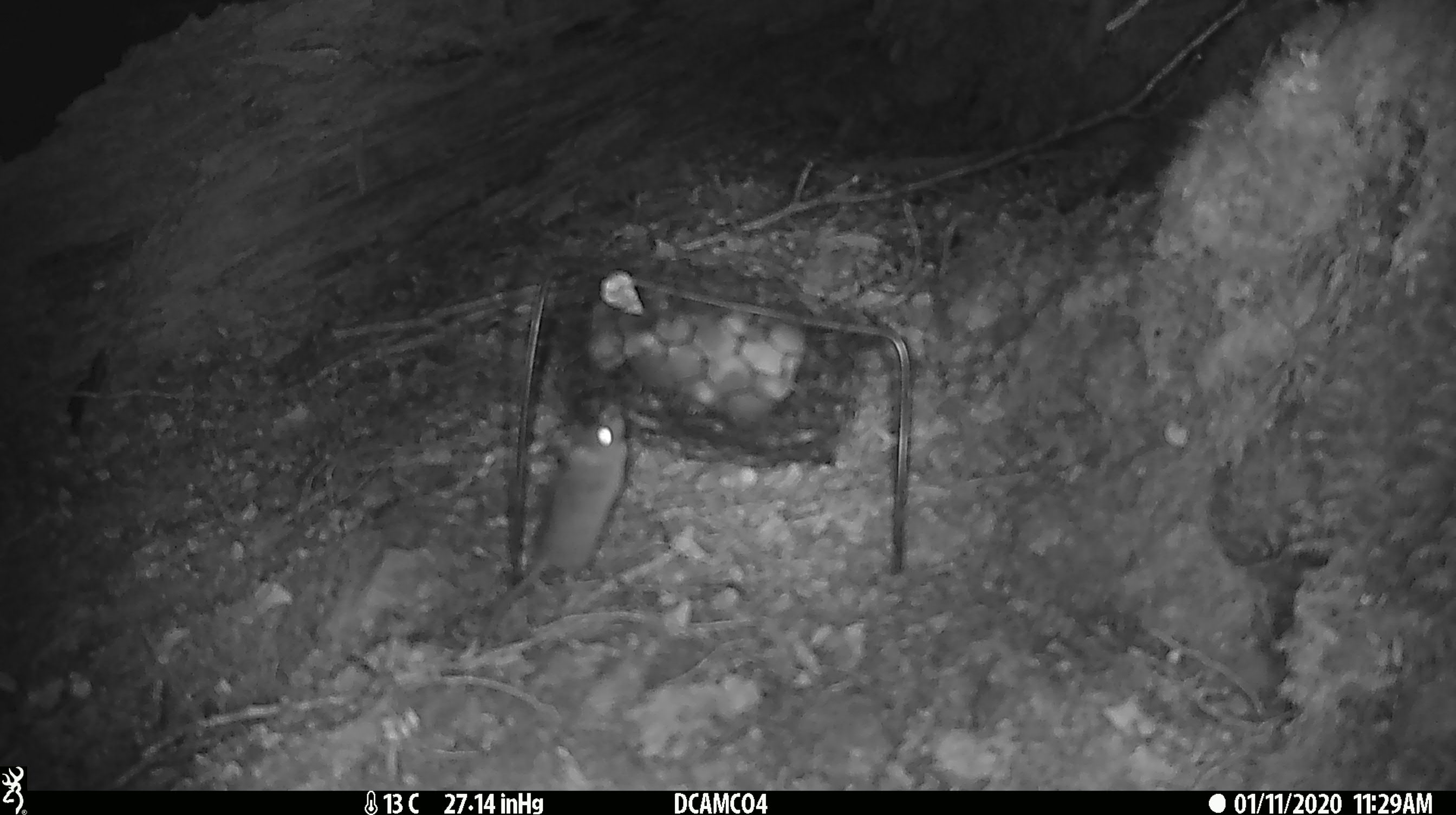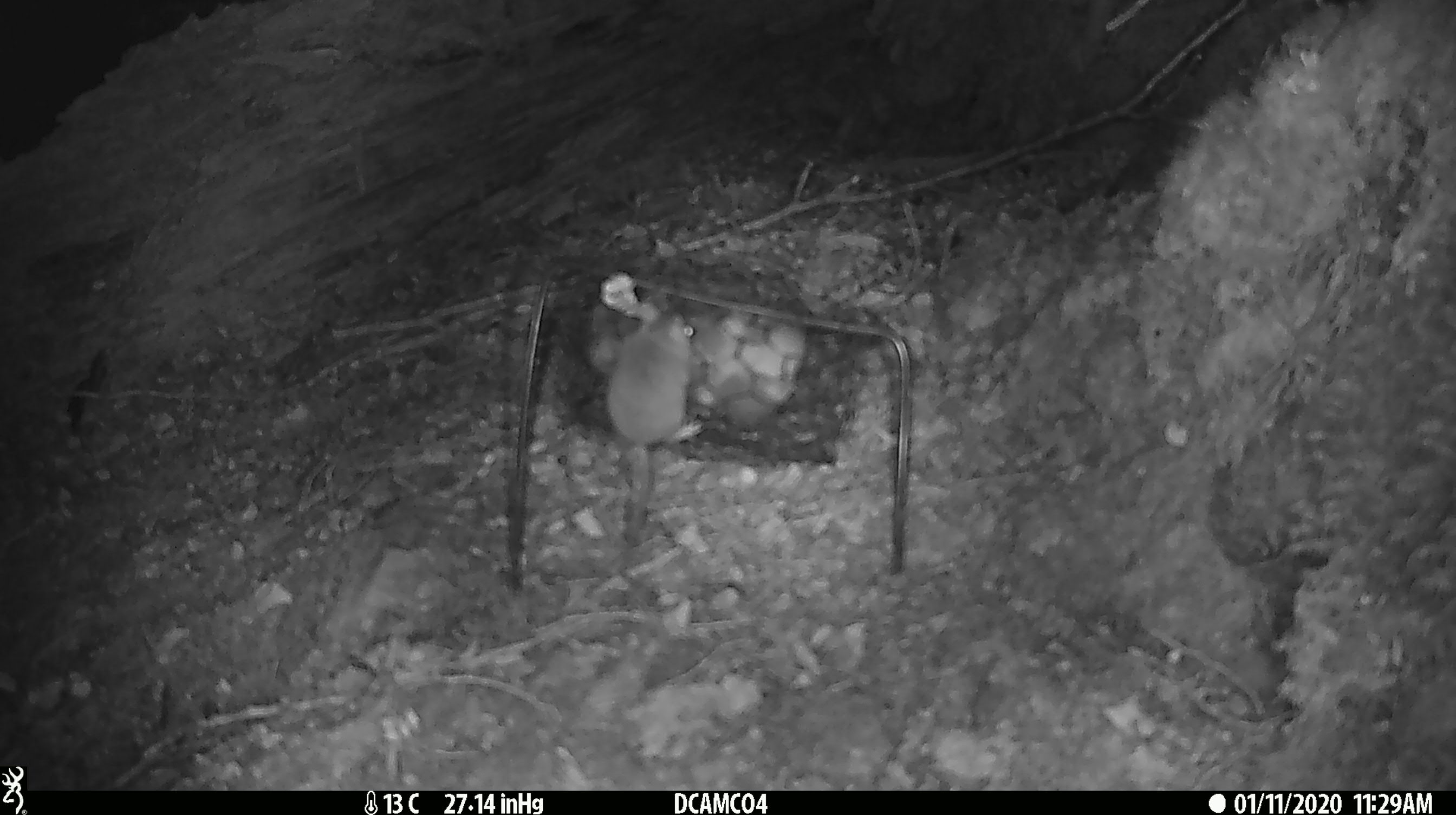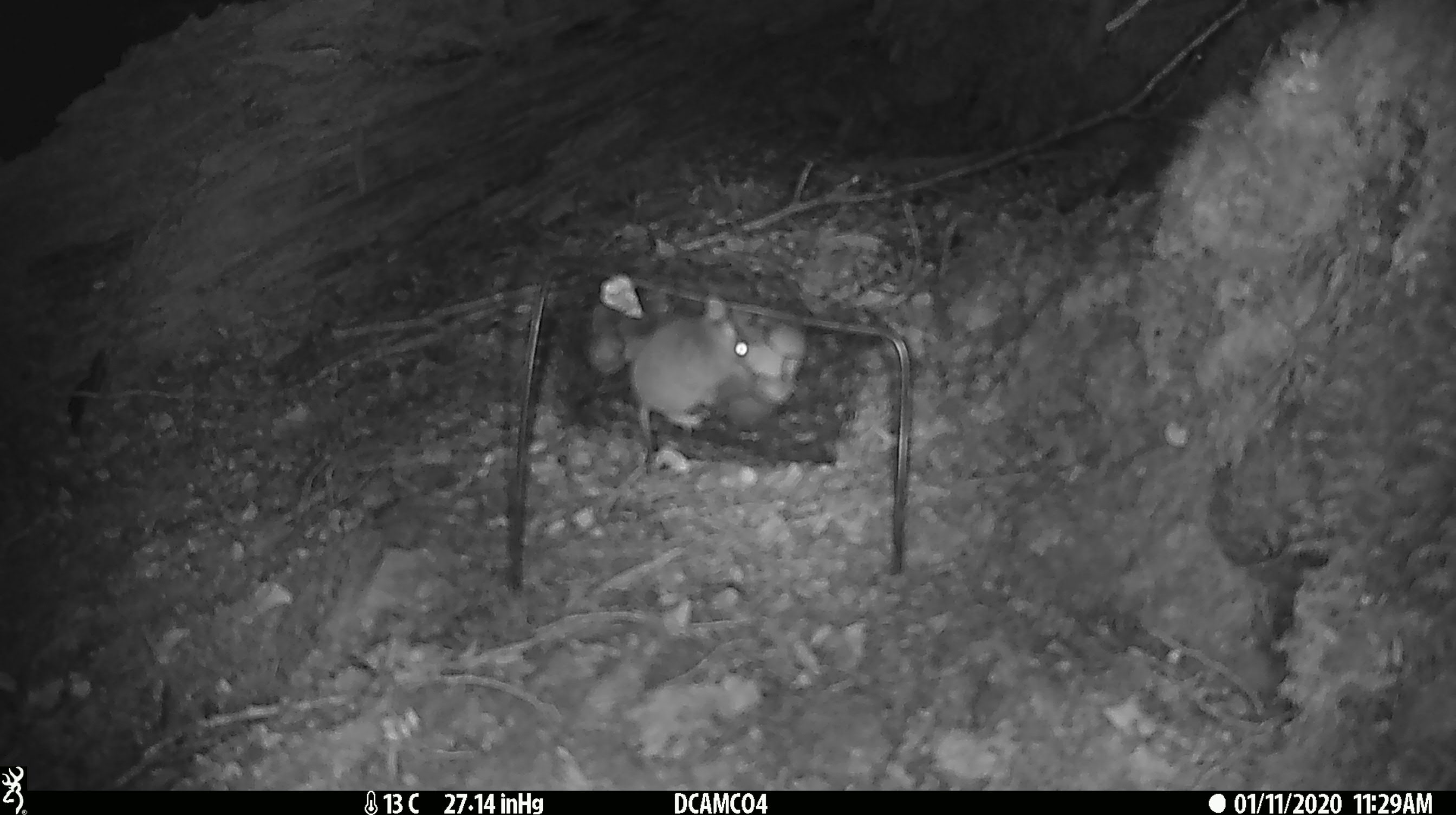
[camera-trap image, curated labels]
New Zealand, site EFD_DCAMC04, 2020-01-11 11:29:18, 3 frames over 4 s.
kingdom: Animalia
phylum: Chordata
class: Mammalia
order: Rodentia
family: Muridae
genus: Mus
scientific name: Mus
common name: mouse